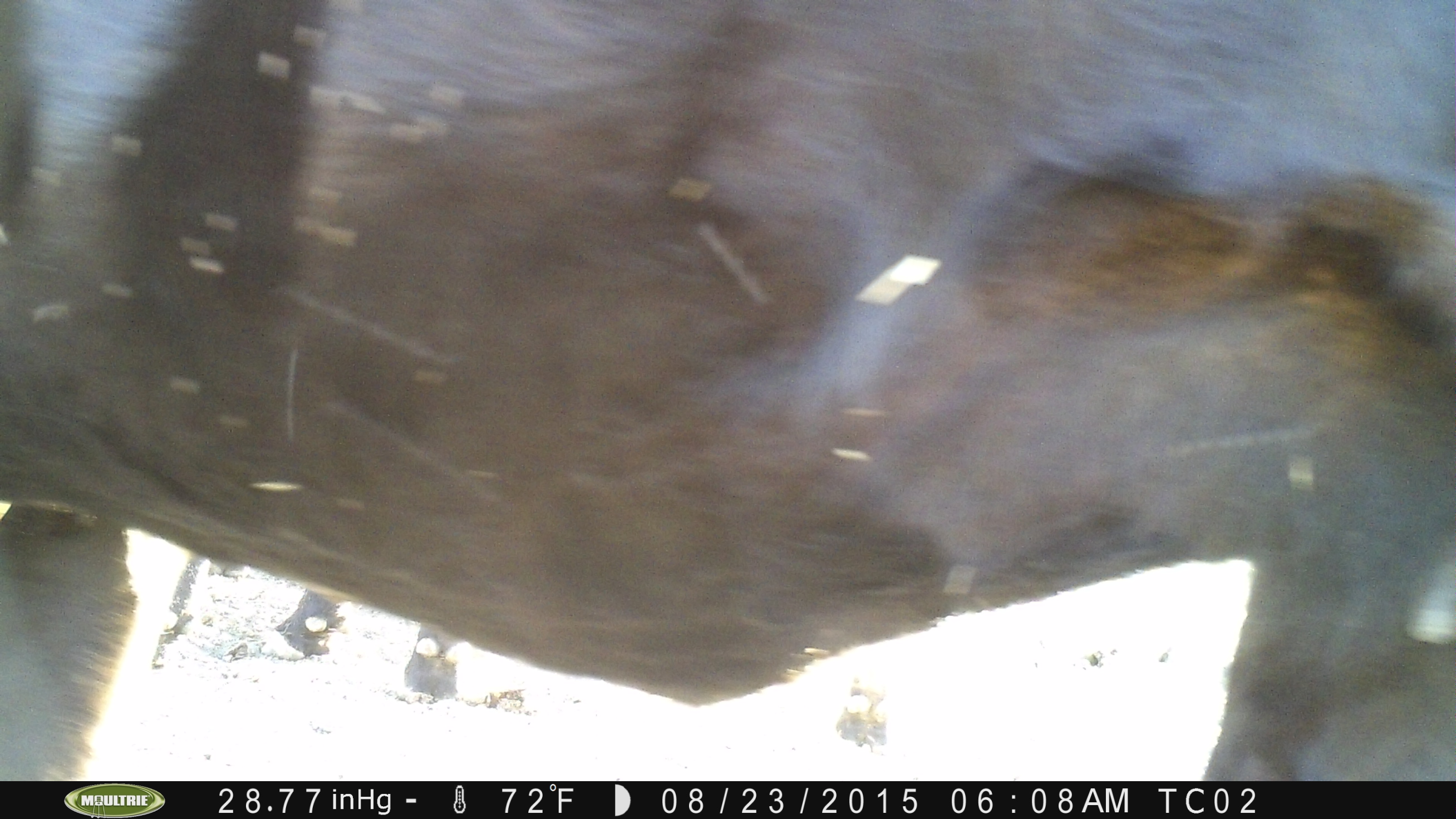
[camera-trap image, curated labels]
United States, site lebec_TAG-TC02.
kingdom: Animalia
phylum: Chordata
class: Mammalia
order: Artiodactyla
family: Bovidae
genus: Bos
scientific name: Bos taurus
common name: domestic cow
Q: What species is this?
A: Bos taurus (domestic cow).